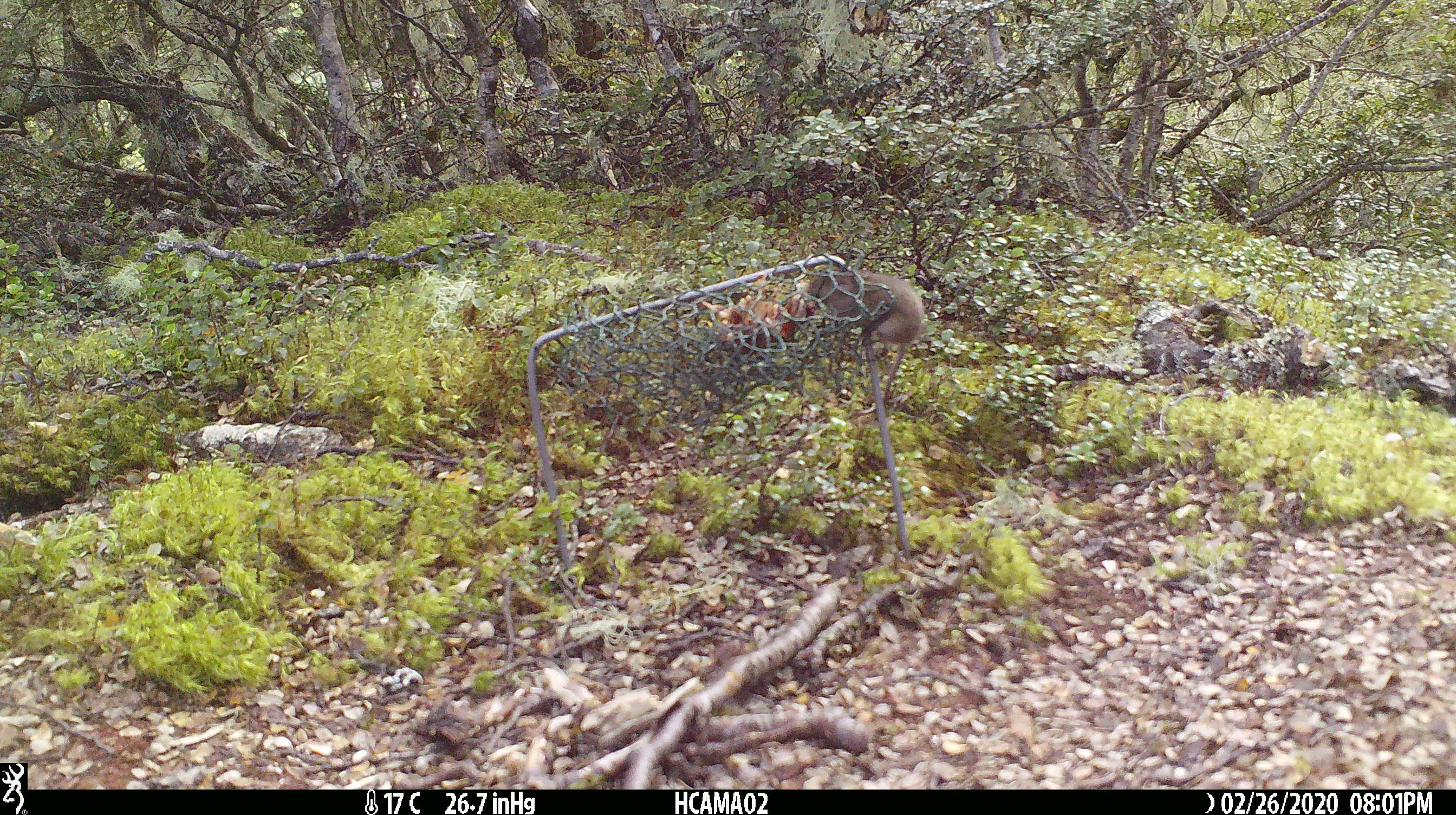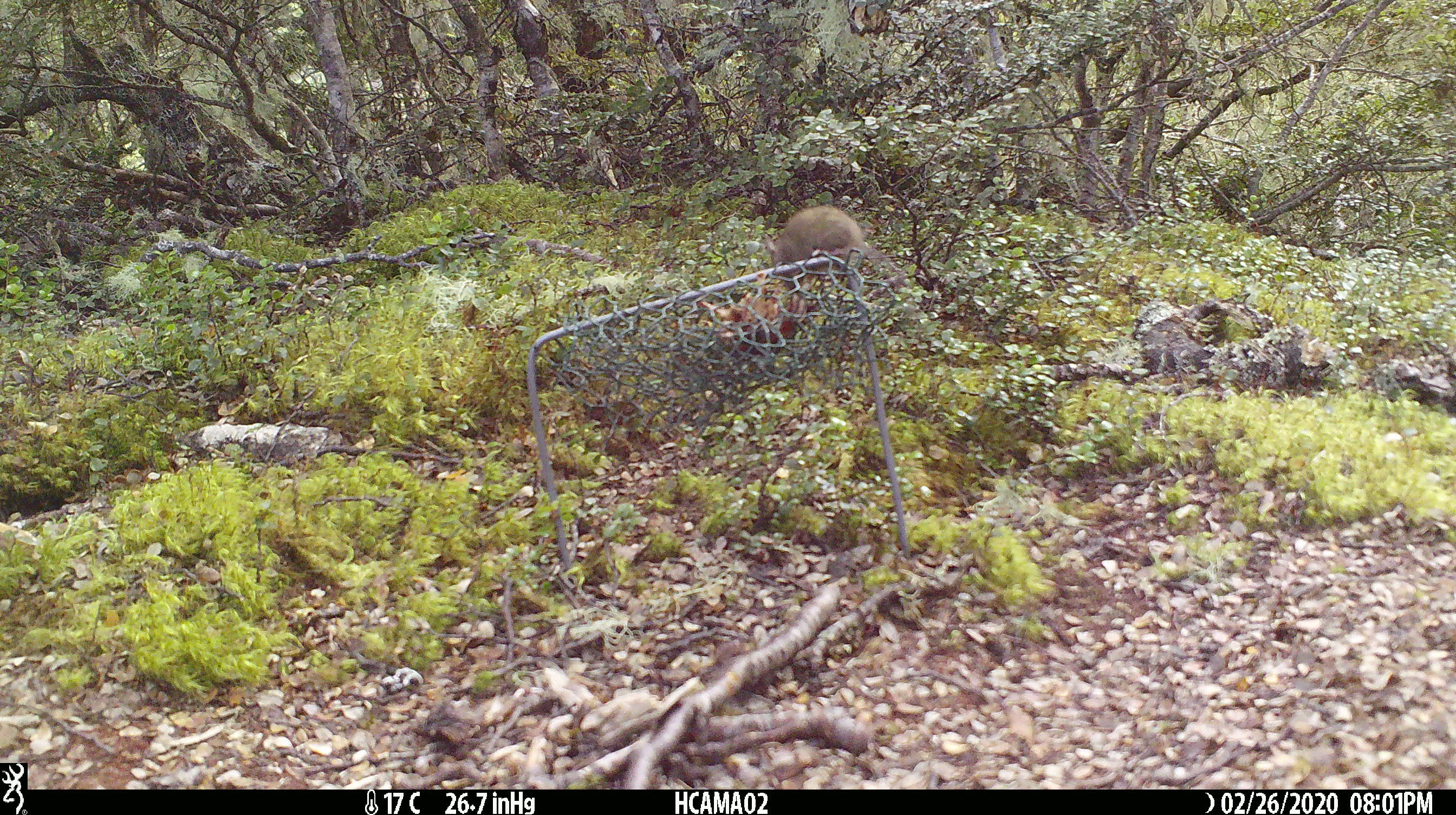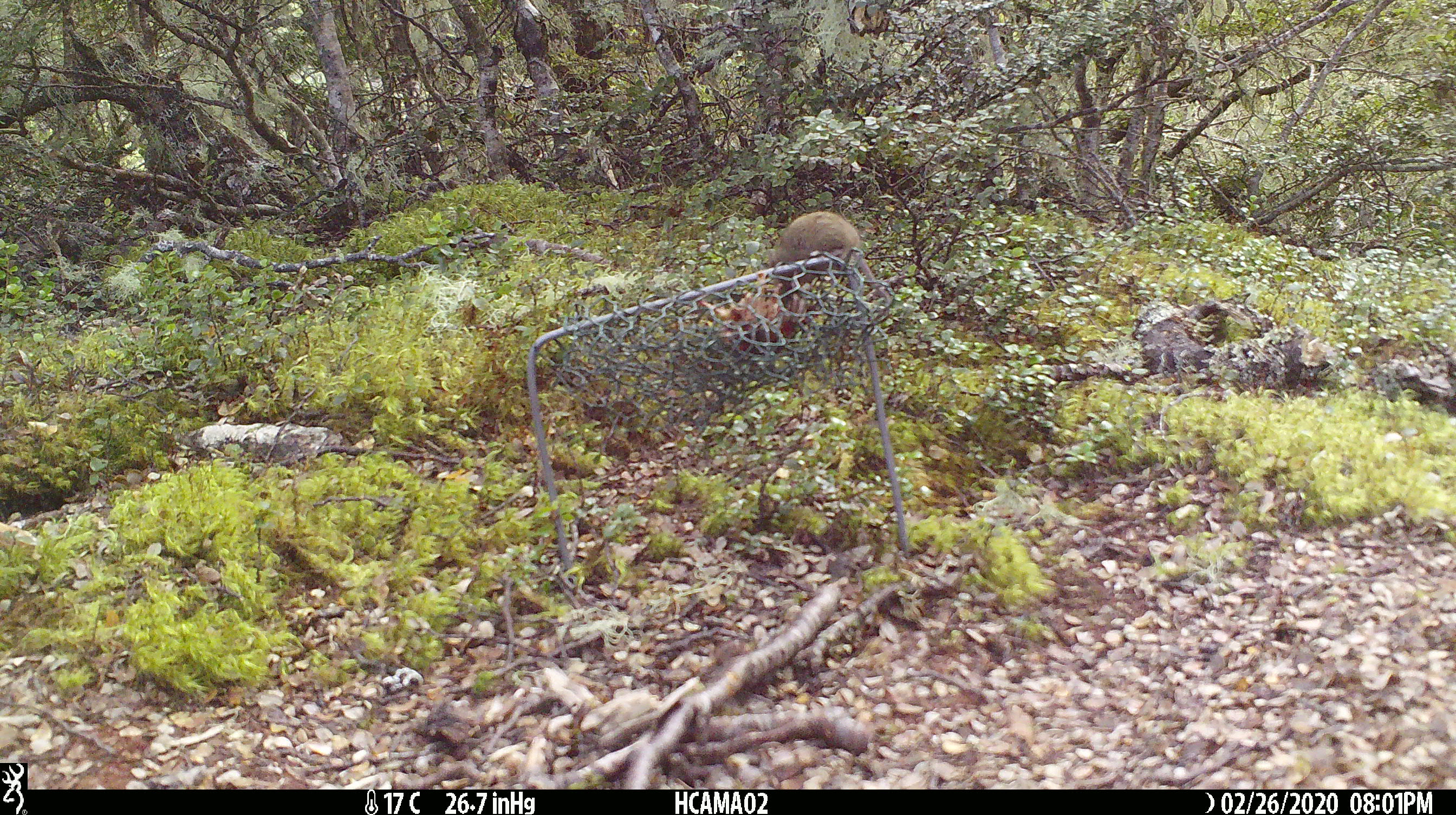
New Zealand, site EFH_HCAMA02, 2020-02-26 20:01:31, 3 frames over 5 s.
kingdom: Animalia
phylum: Chordata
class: Mammalia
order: Rodentia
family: Muridae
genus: Mus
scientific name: Mus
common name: mouse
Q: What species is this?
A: Mouse (Mus).